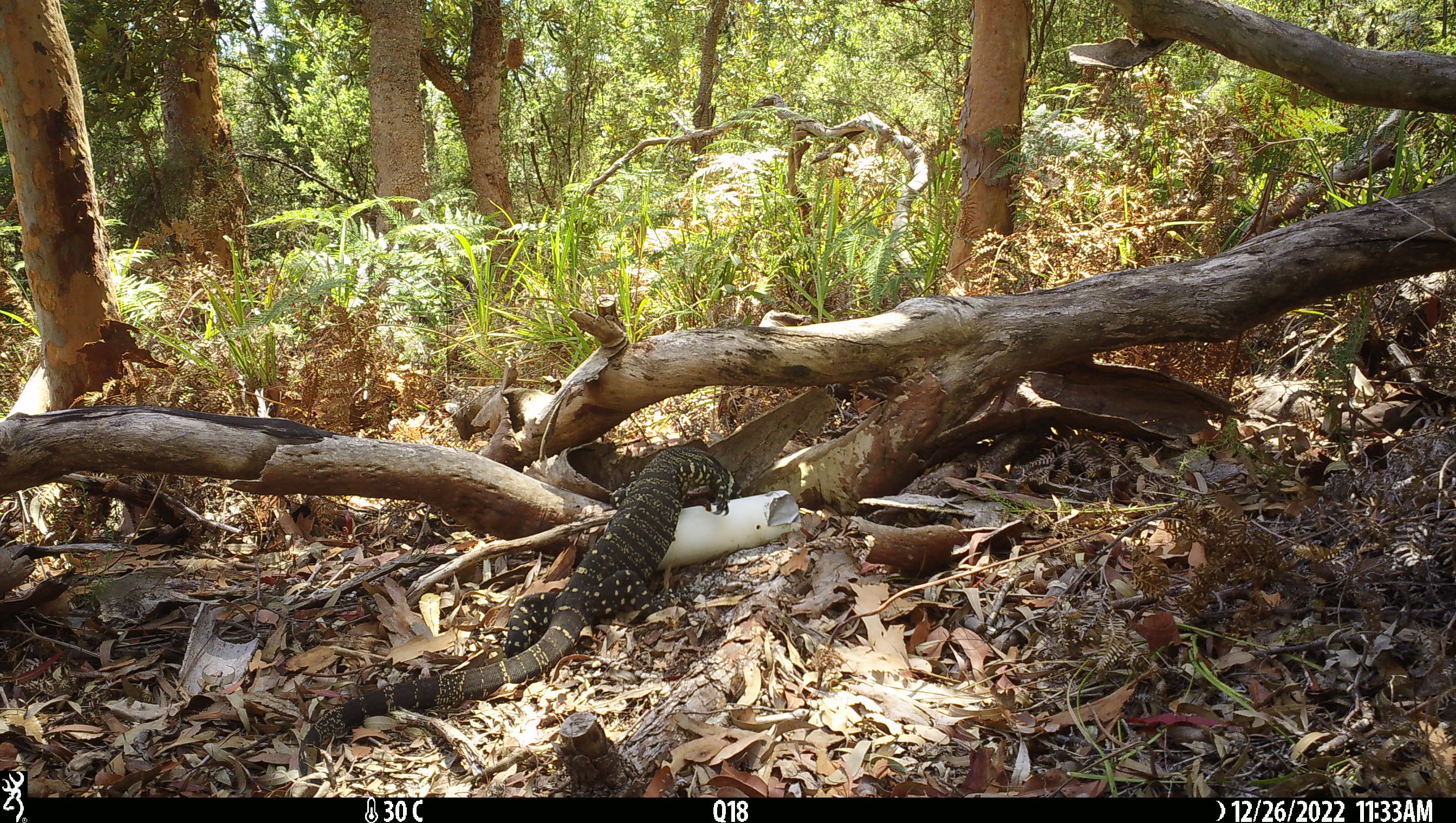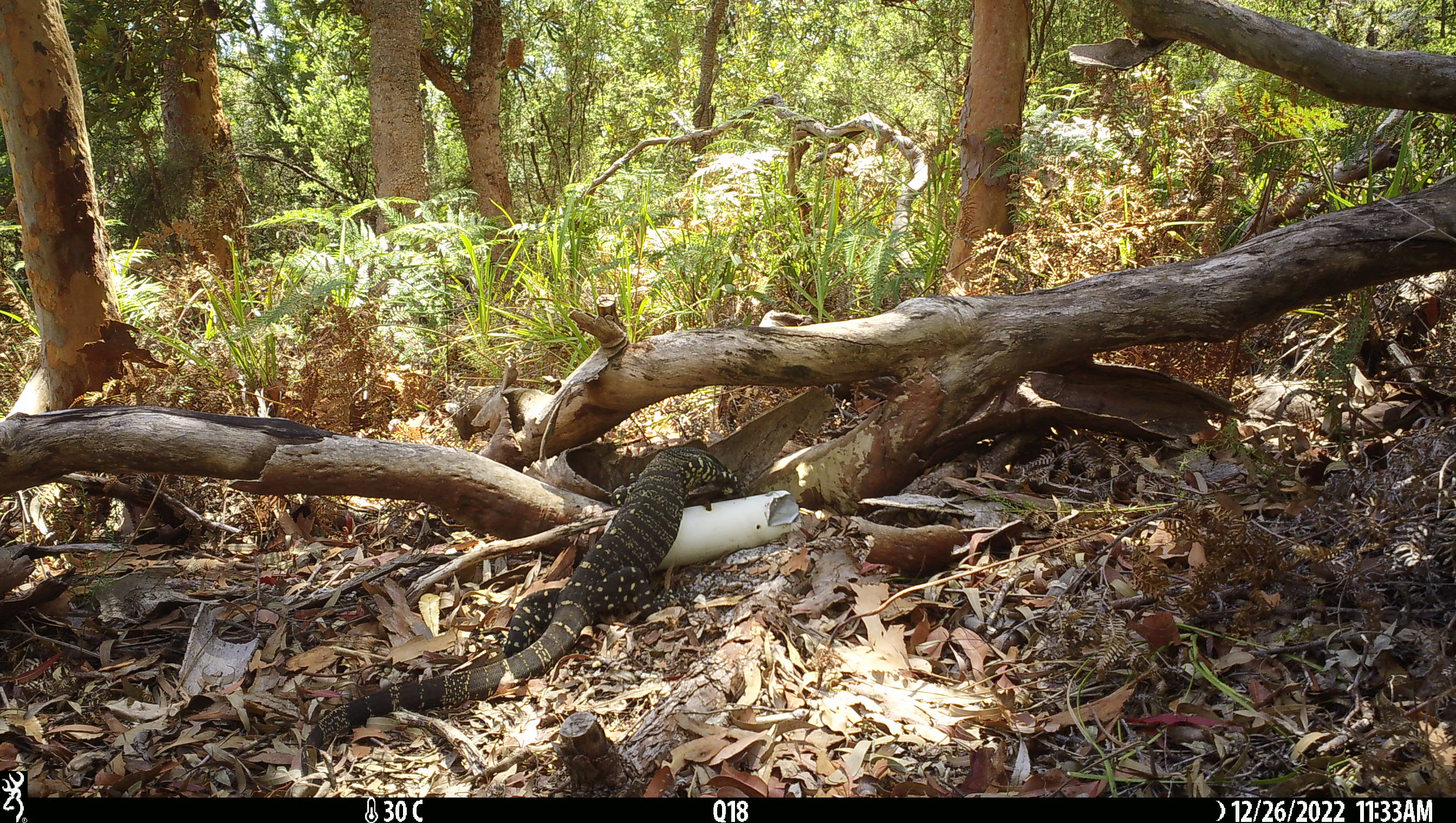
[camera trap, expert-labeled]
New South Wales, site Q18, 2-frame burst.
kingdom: Animalia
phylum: Chordata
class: Reptilia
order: Squamata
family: Varanidae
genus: Varanus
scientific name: Varanus varius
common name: lace monitor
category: goanna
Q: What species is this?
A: Goanna (lace monitor) (Varanus varius).